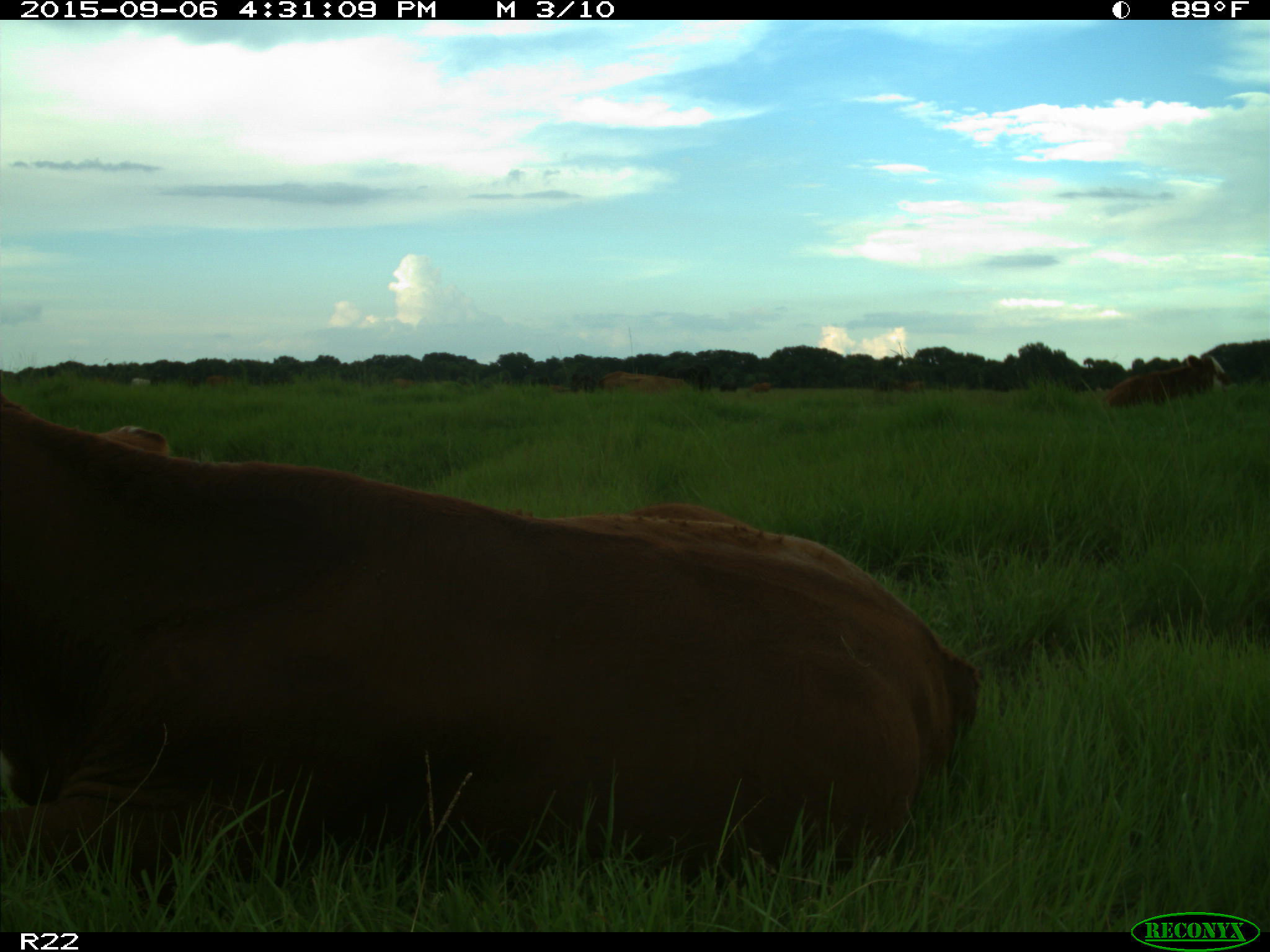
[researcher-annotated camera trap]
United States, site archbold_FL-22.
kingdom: Animalia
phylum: Chordata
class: Mammalia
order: Artiodactyla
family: Bovidae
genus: Bos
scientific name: Bos taurus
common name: domestic cow